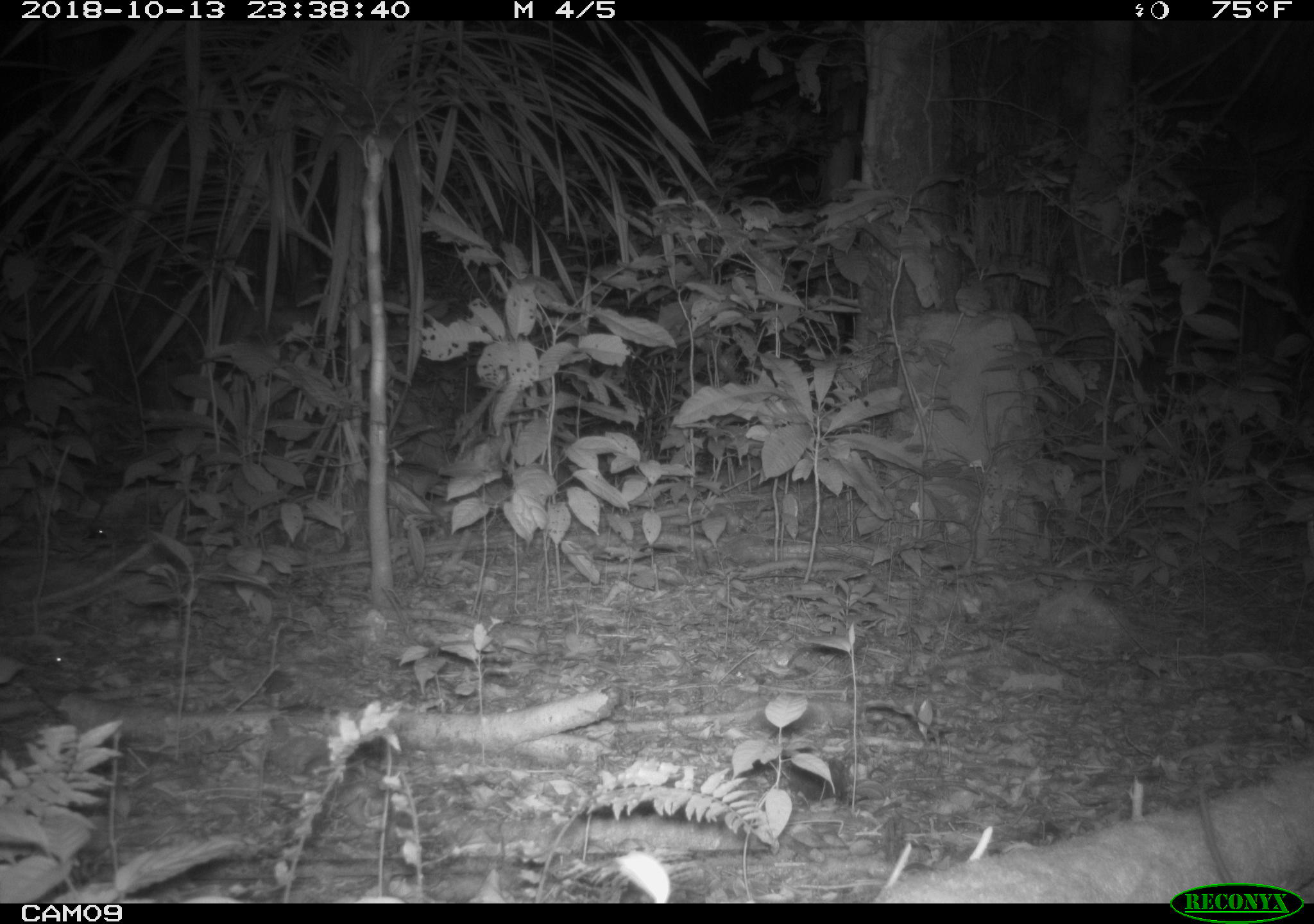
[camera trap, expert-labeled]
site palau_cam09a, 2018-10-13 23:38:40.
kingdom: Animalia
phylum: Chordata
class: Mammalia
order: Rodentia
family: Muridae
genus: Rattus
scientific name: Rattus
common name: rat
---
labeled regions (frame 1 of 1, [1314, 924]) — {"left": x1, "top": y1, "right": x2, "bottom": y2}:
rat: {"left": 1186, "top": 757, "right": 1233, "bottom": 883}